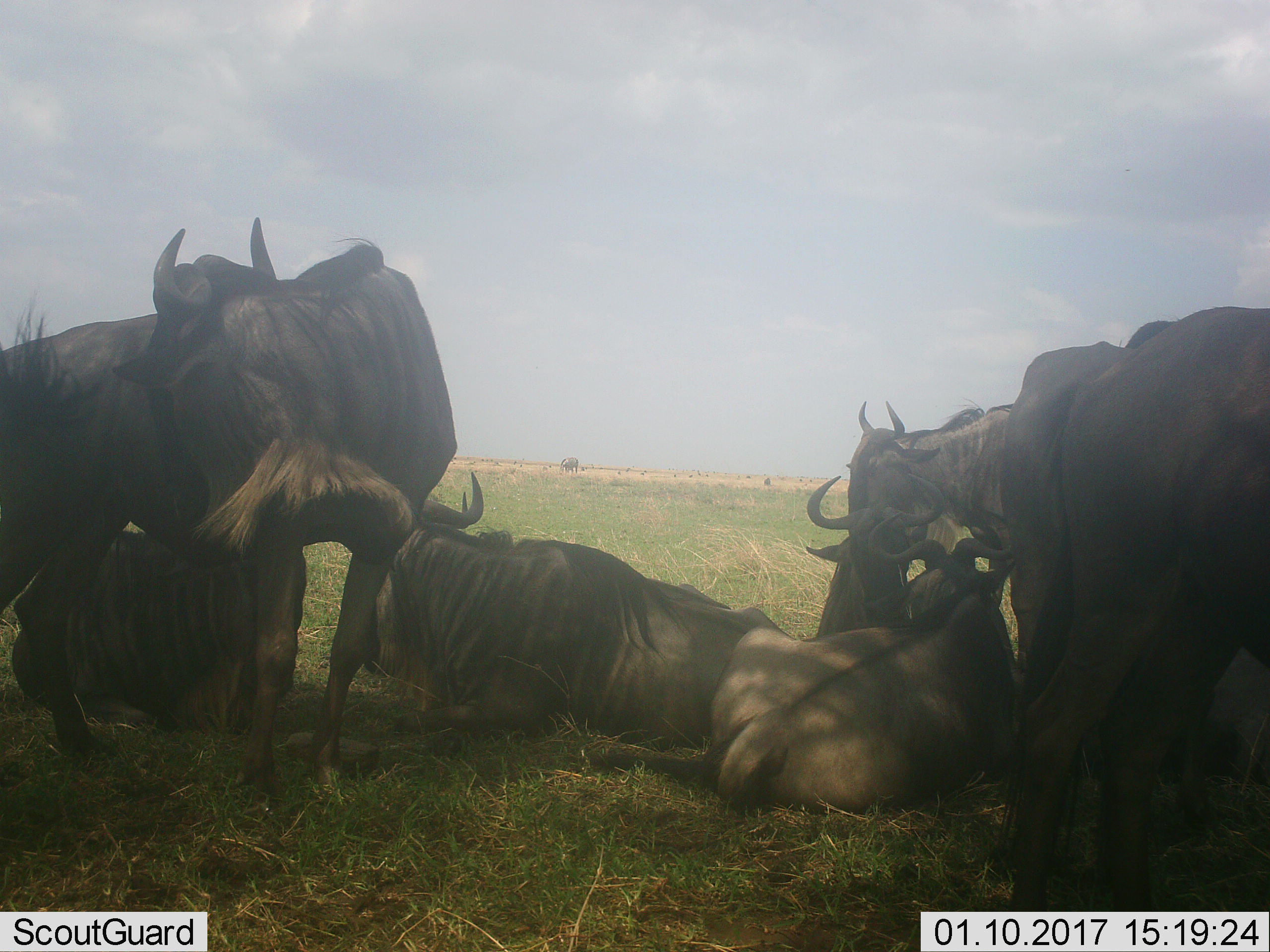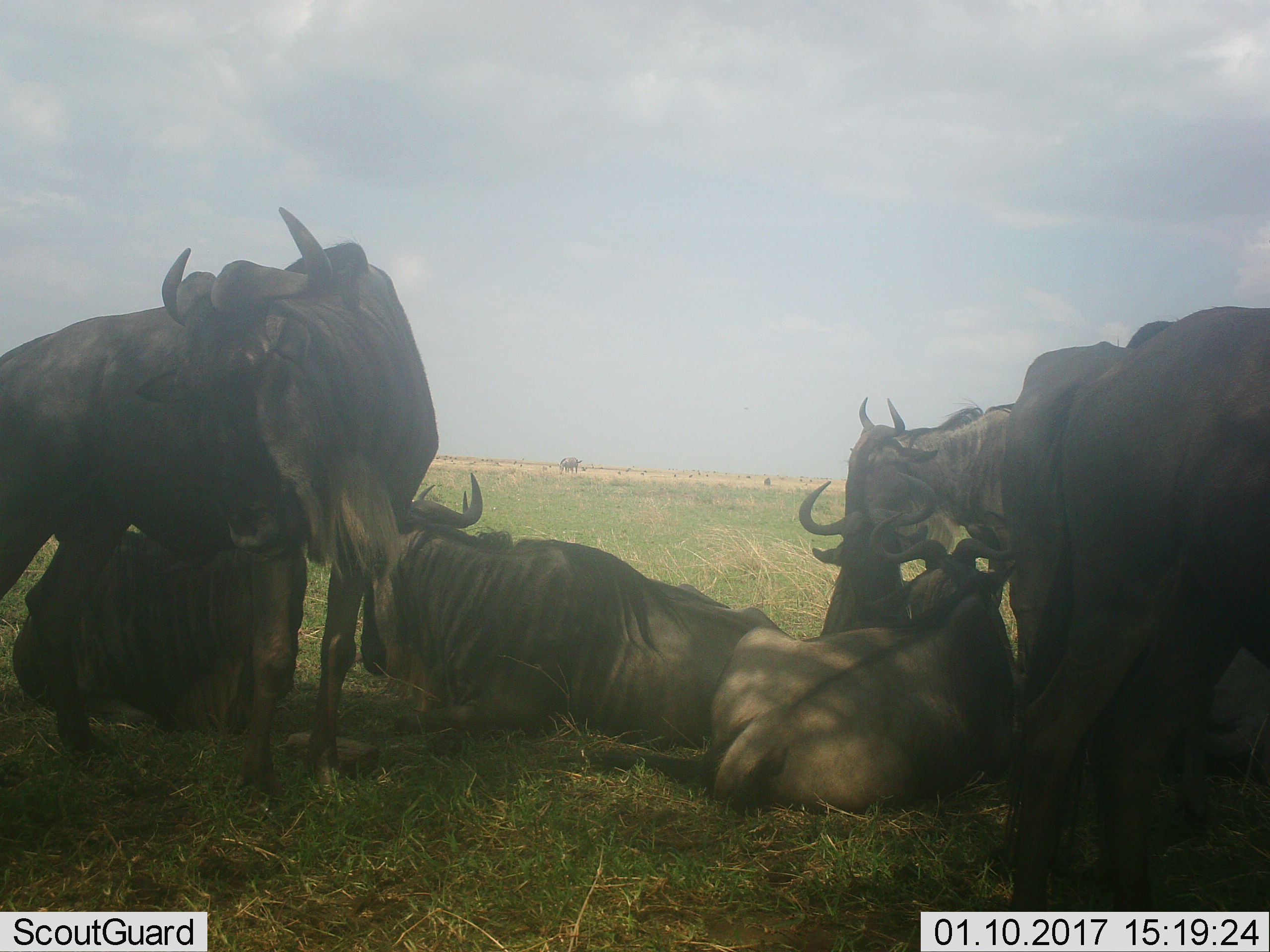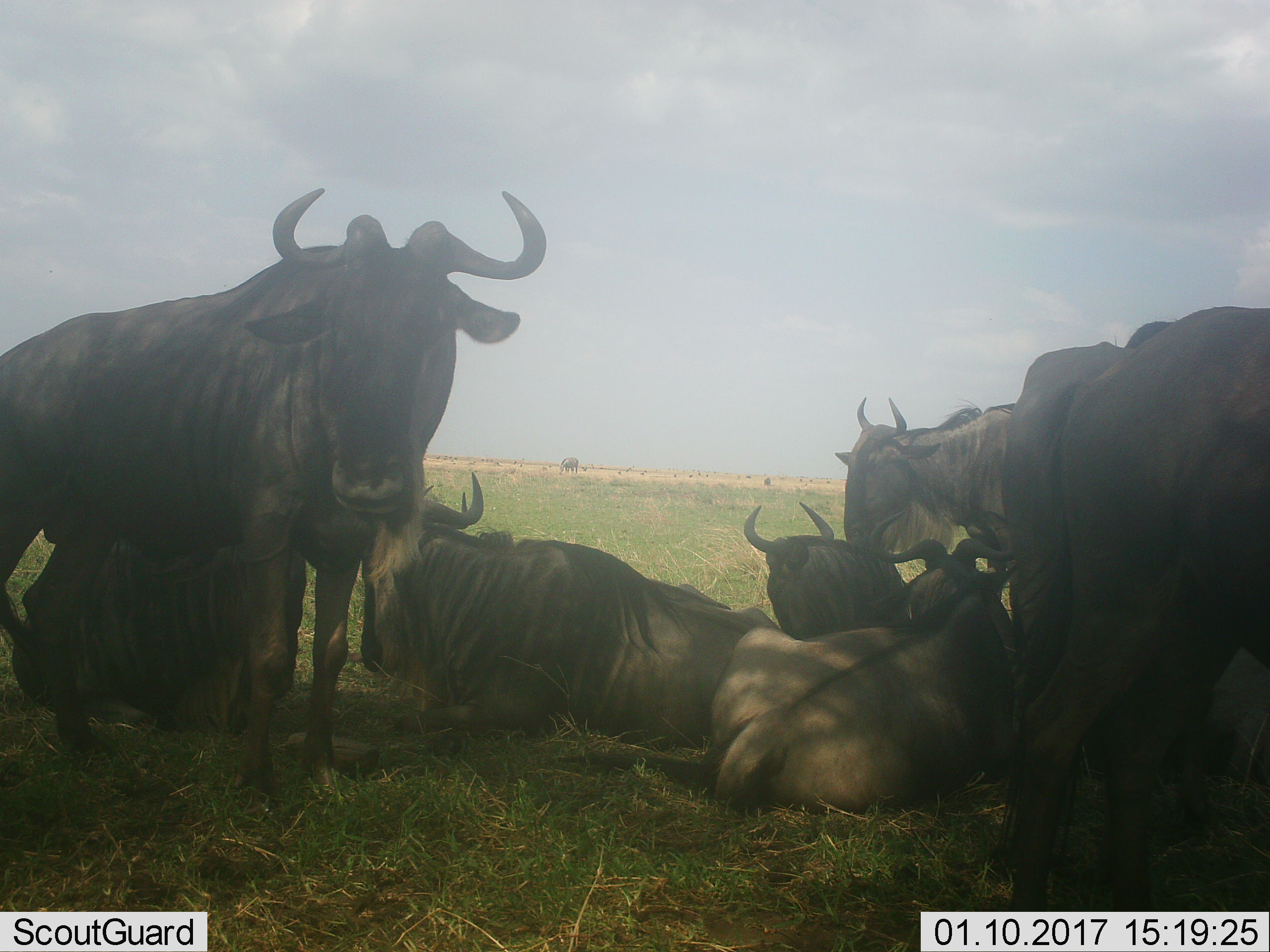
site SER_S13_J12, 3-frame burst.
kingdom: Animalia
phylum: Chordata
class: Mammalia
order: Artiodactyla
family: Bovidae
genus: Connochaetes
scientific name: Connochaetes taurinus taurinus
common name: blue wildebeest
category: wildebeestblue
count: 8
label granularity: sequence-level